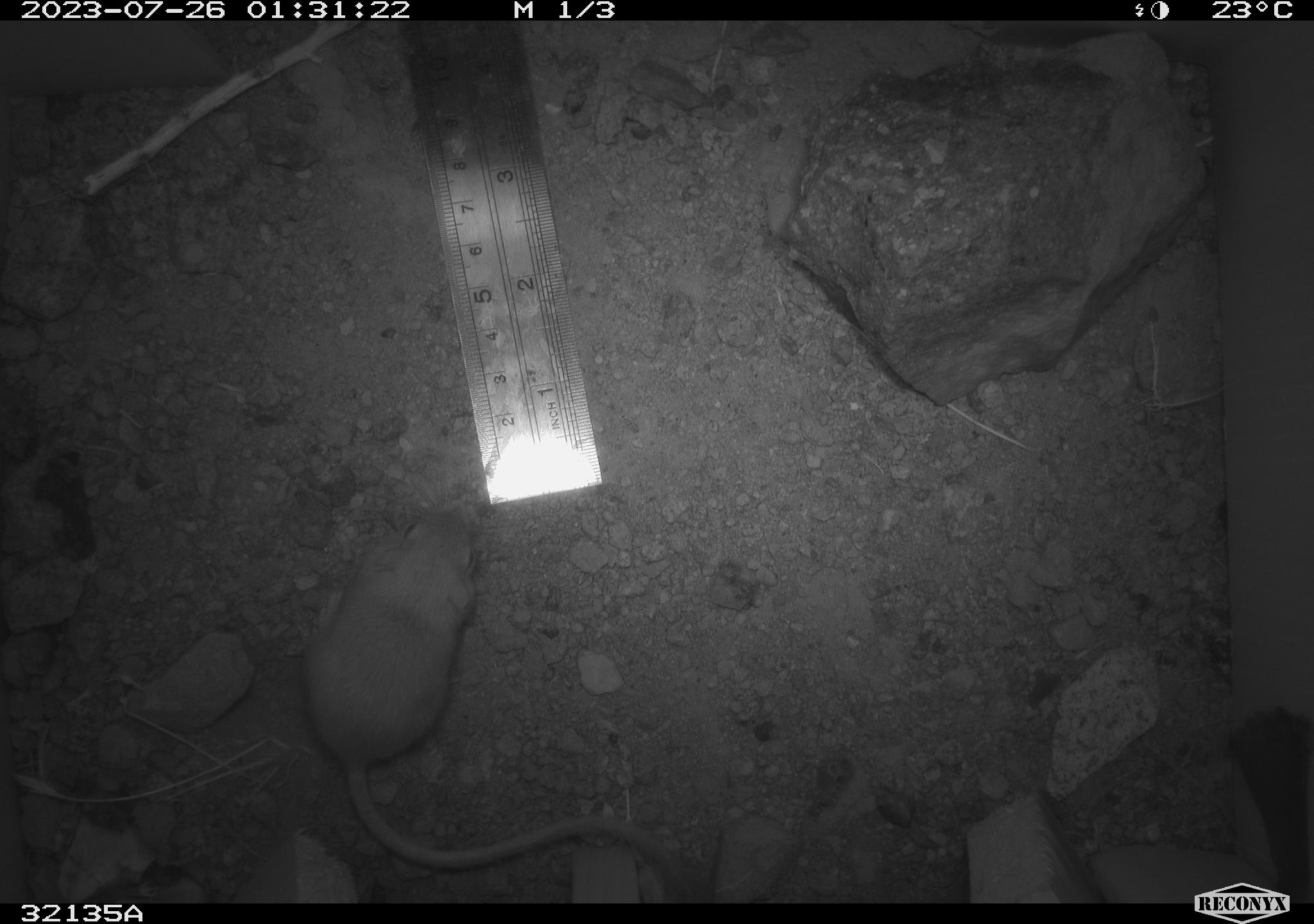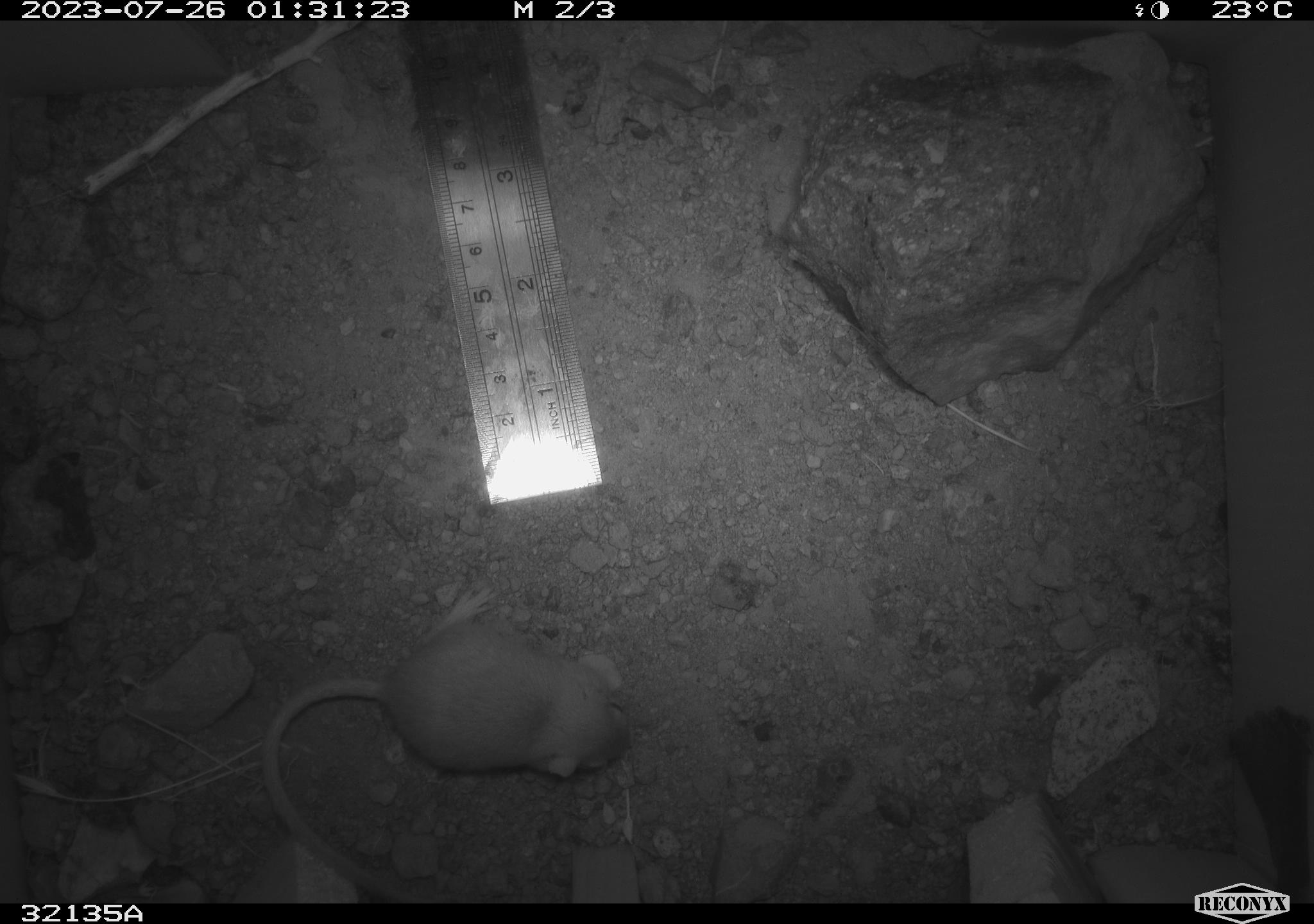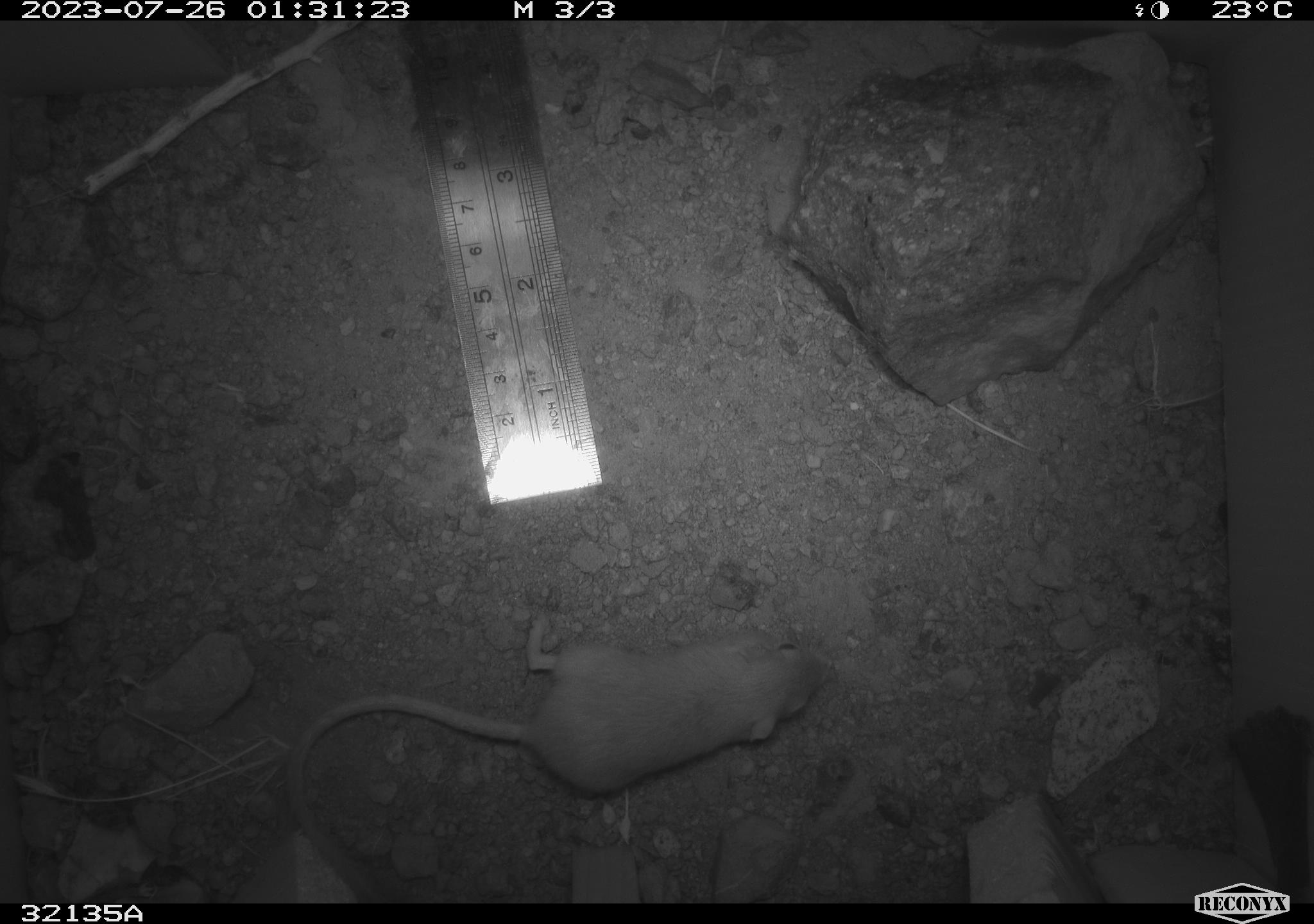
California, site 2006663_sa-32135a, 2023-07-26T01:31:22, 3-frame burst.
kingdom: Animalia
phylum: Chordata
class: Mammalia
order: Rodentia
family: Heteromyidae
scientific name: Heteromyidae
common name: kangaroo rats and pocket mice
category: heteromyidae family